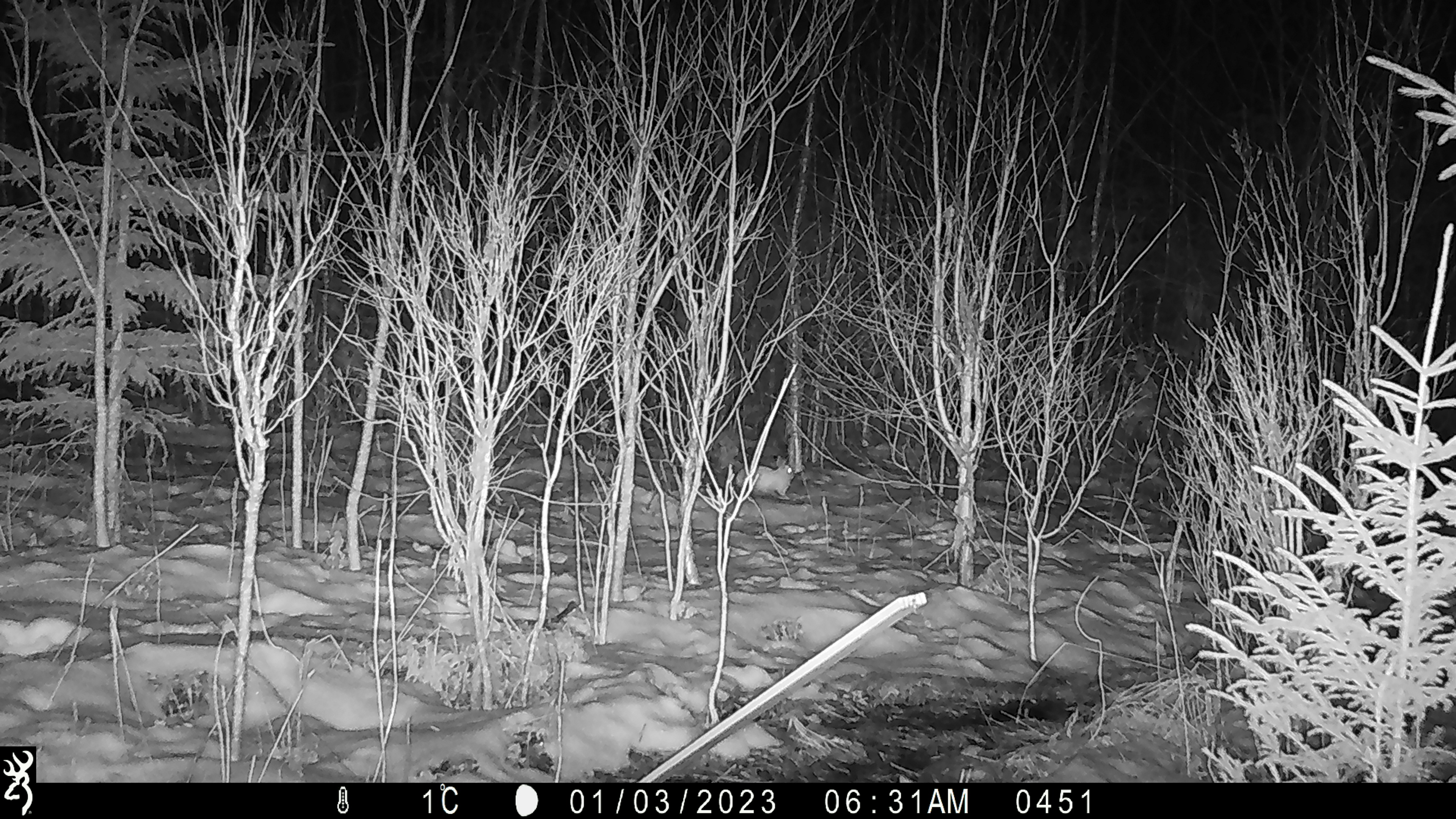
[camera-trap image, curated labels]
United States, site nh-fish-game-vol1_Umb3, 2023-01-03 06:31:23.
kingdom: Animalia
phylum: Chordata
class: Mammalia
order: Lagomorpha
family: Leporidae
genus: Lepus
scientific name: Lepus americanus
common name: snowshoe hare